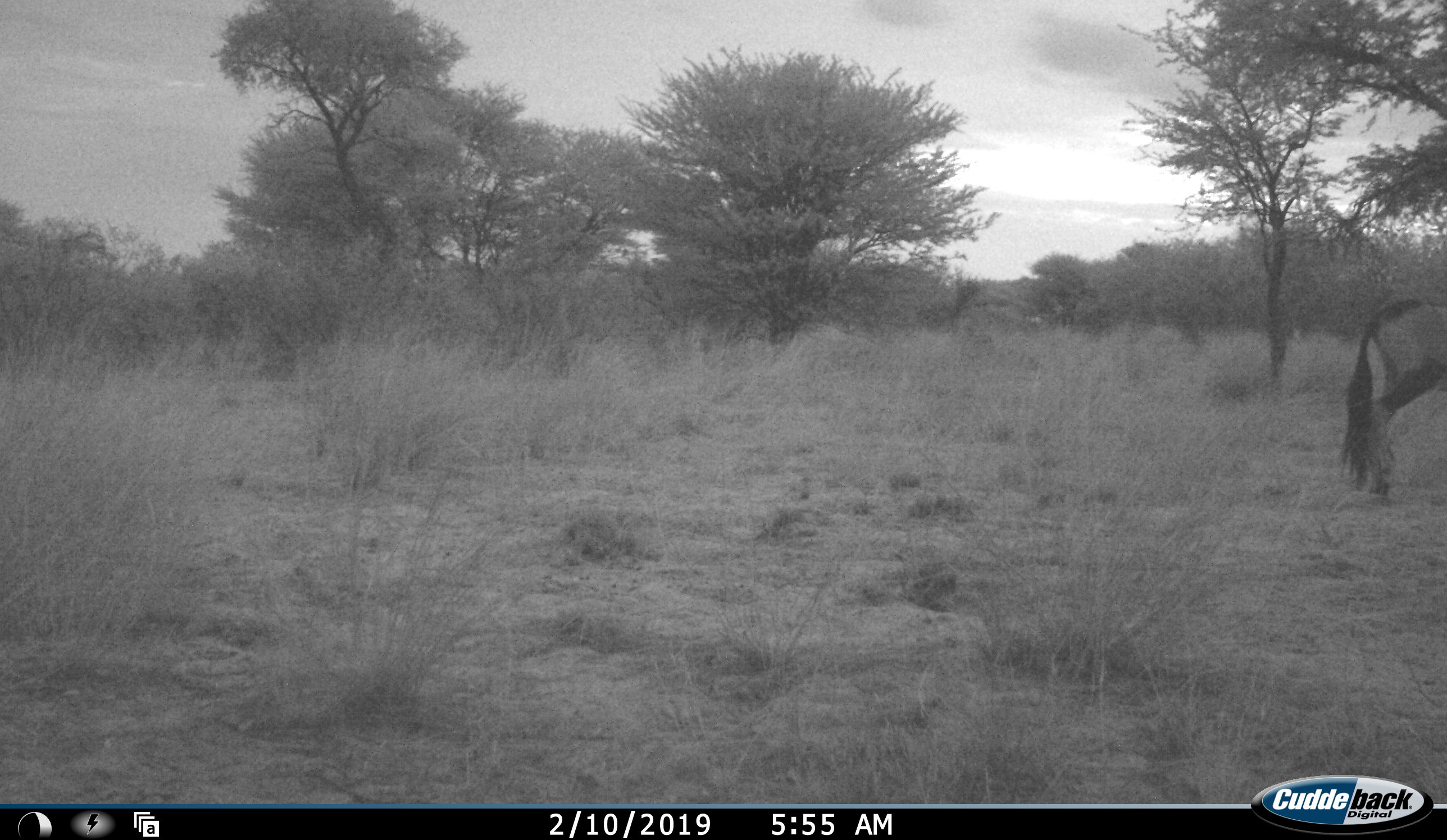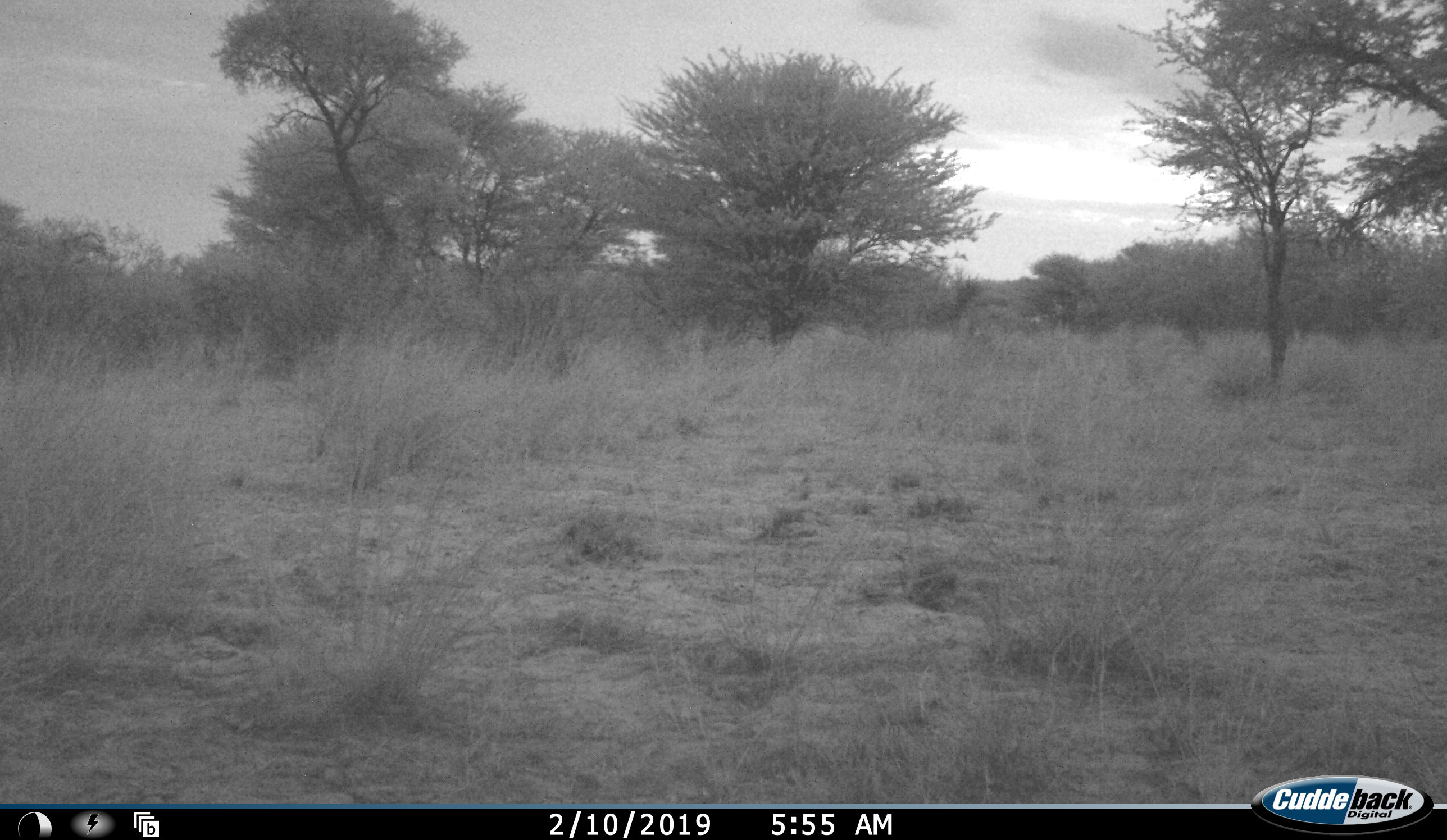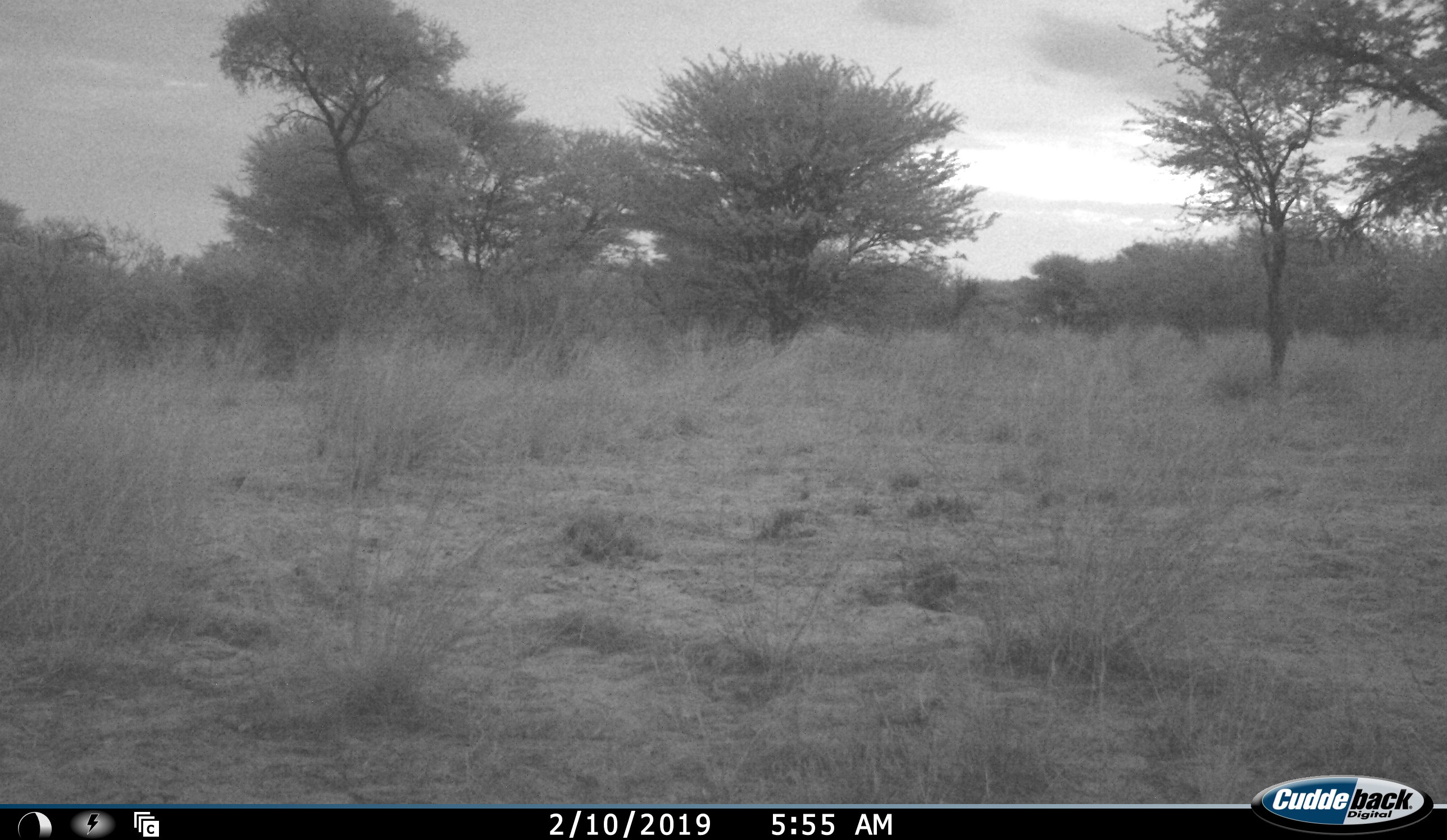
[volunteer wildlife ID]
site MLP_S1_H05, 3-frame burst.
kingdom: Animalia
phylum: Chordata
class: Mammalia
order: Artiodactyla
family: Bovidae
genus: Oryx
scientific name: Oryx gazella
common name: gemsbok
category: oryx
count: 1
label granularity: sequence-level